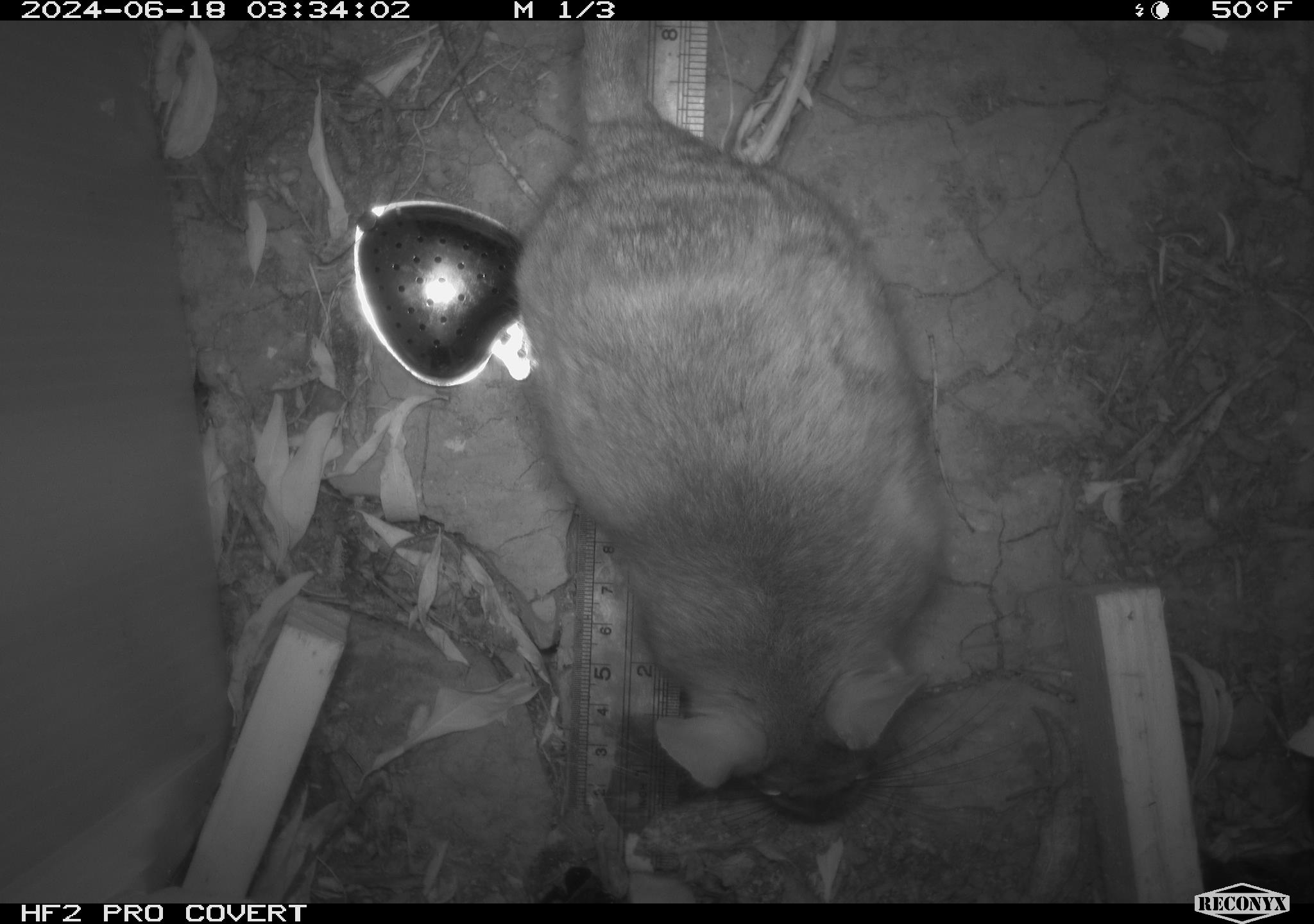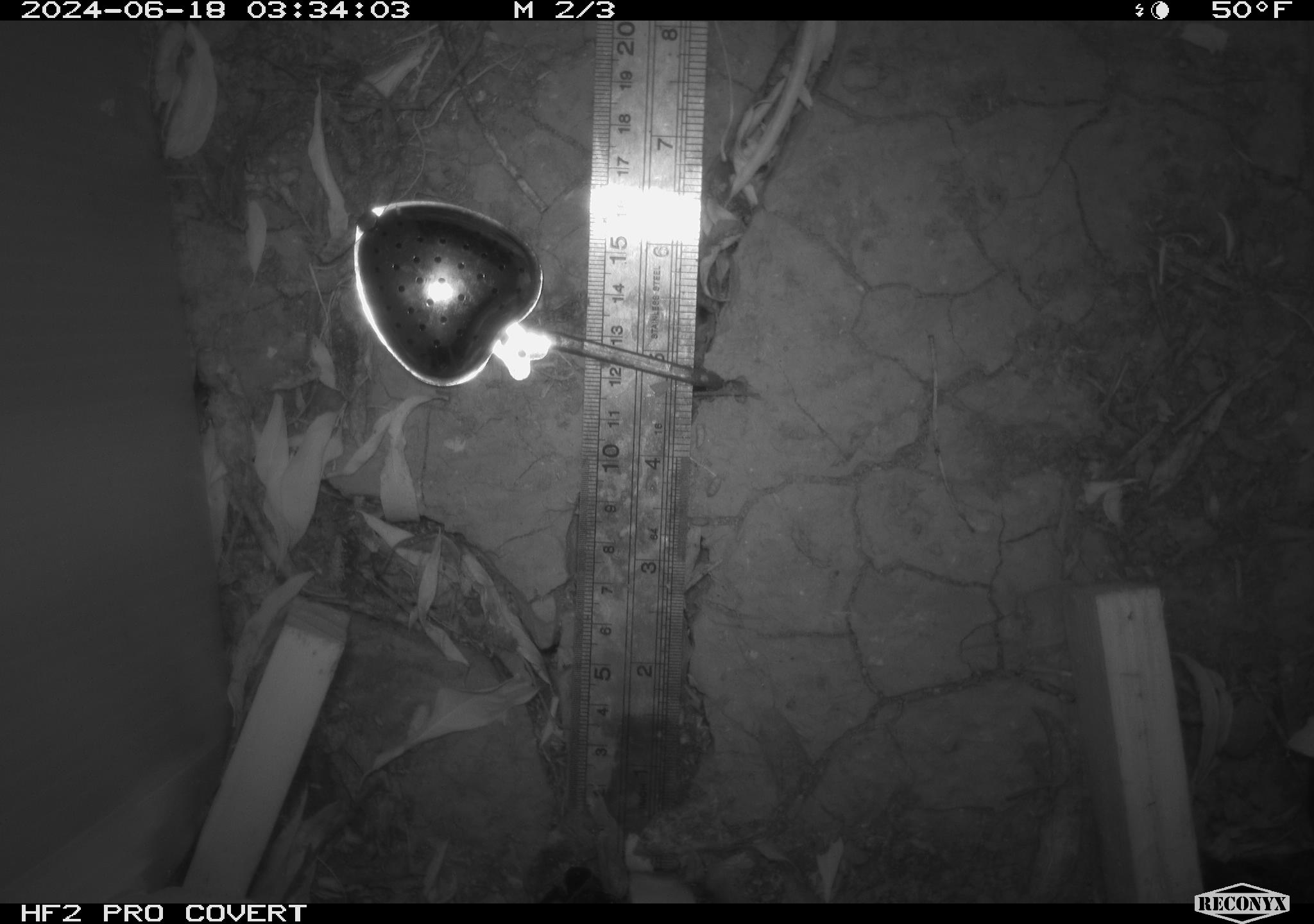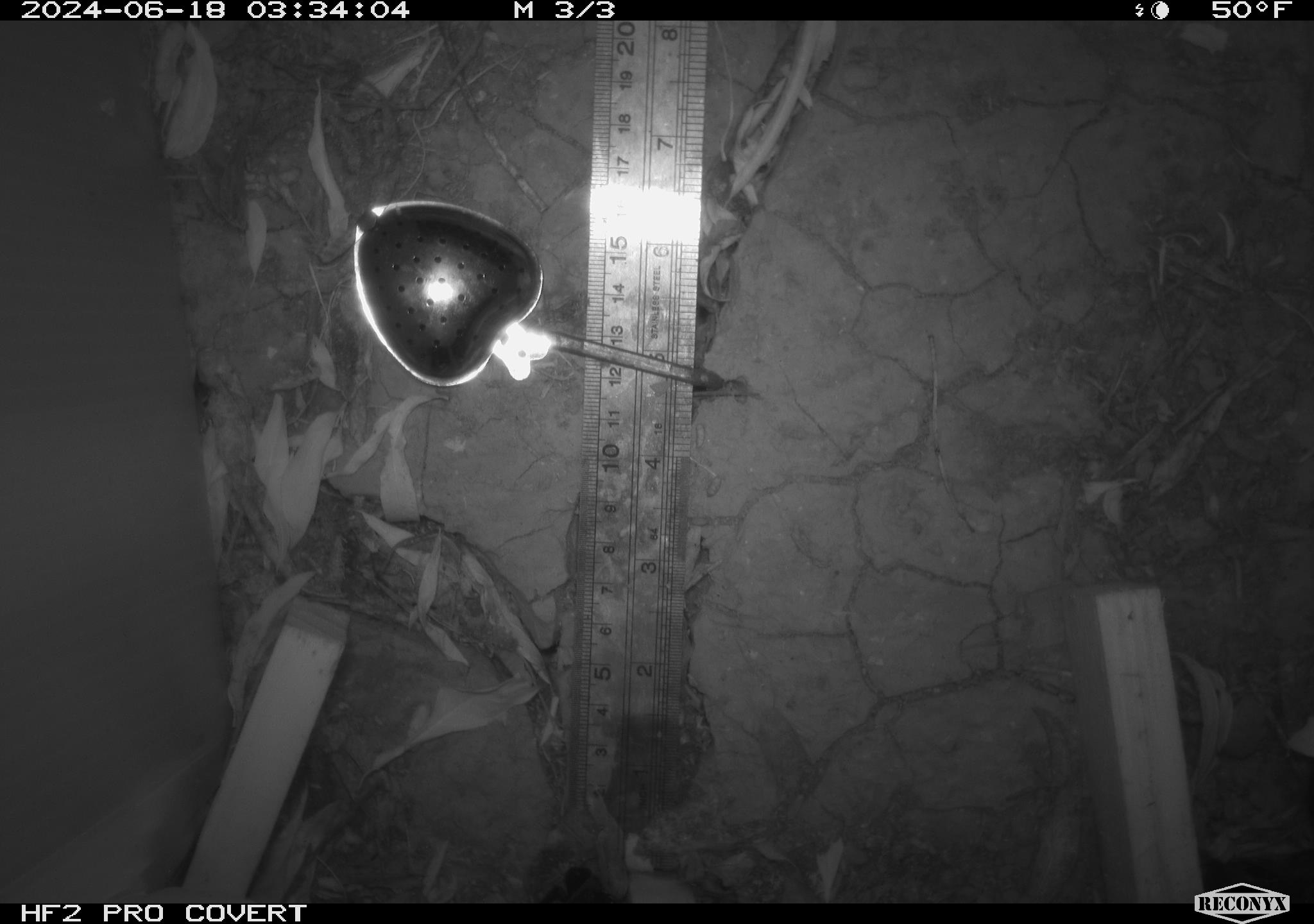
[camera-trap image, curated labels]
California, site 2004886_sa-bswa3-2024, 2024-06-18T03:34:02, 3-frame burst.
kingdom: Animalia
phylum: Chordata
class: Mammalia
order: Rodentia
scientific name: Rodentia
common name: woodrat or rat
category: woodrat or rat species